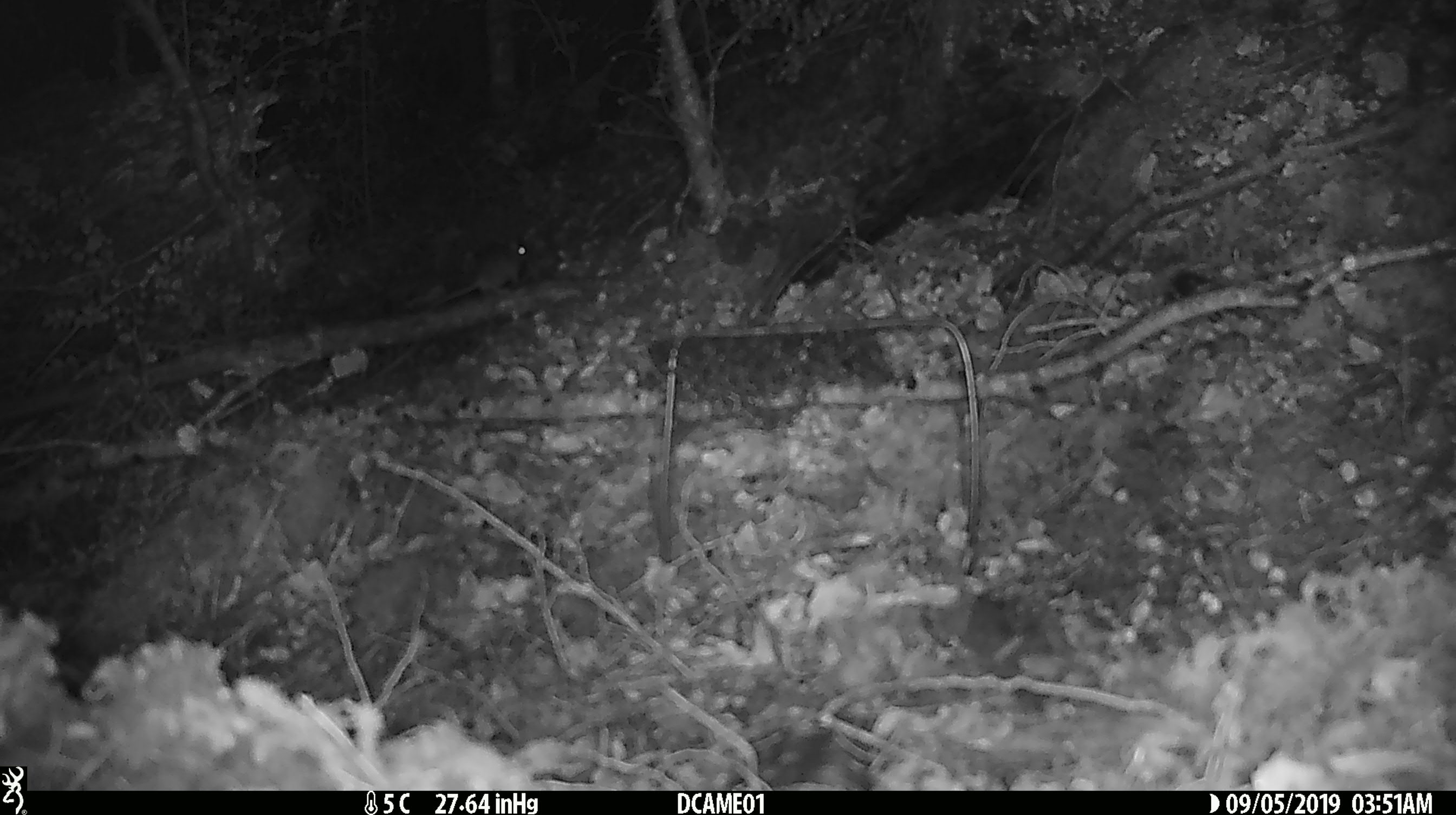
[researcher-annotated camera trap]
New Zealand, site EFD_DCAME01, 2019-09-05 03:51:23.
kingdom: Animalia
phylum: Chordata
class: Mammalia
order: Rodentia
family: Muridae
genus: Mus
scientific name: Mus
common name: mouse